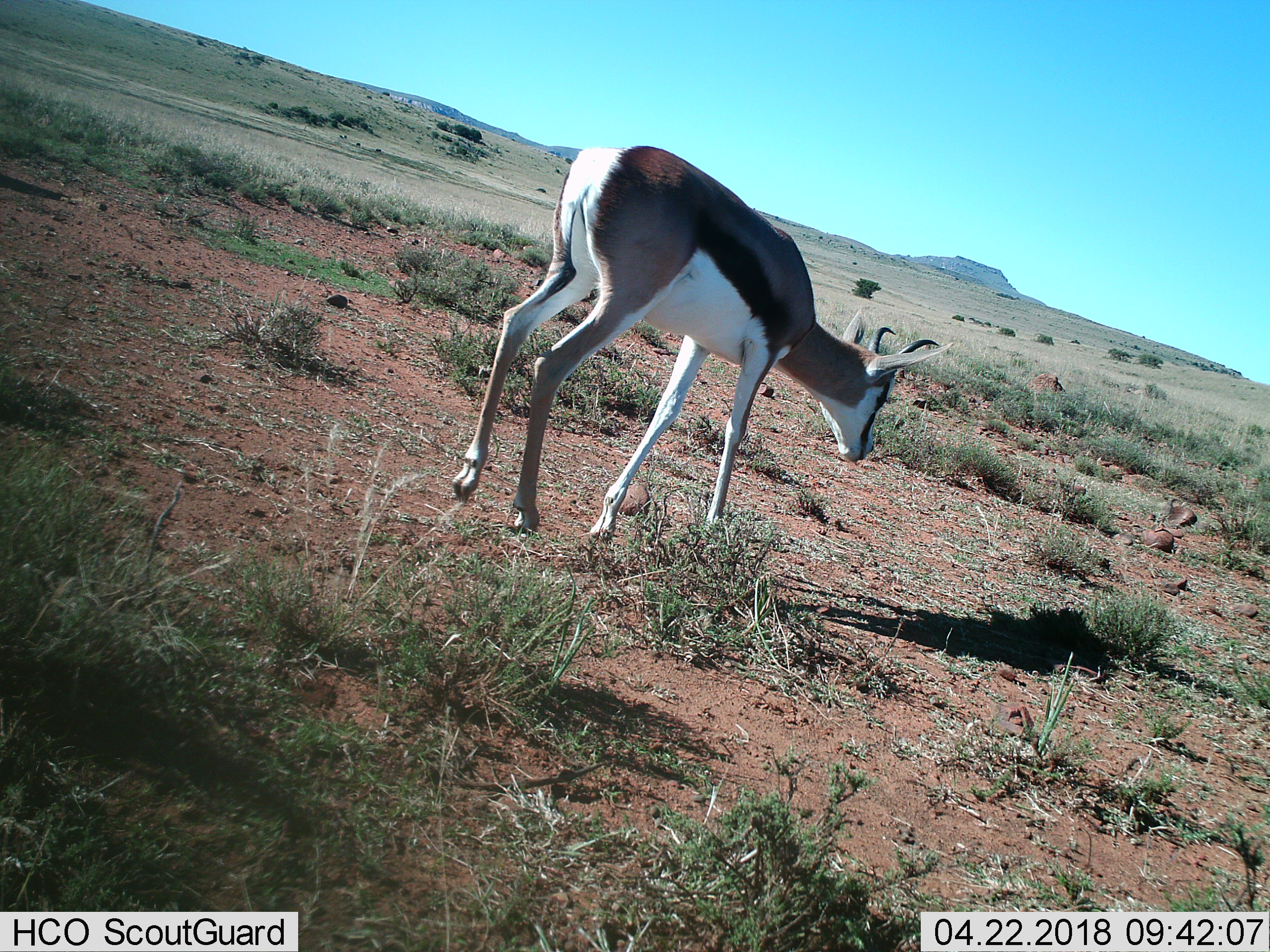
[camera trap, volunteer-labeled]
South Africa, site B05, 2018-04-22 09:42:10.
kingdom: Animalia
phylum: Chordata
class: Mammalia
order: Artiodactyla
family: Bovidae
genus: Antidorcas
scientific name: Antidorcas marsupialis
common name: springbok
Springbok (Antidorcas marsupialis), count 1. Behavior (volunteer vote fractions): standing 38%, resting 0%, moving 62%, interacting 0%. Young present (vote fraction): 12%. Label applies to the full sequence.